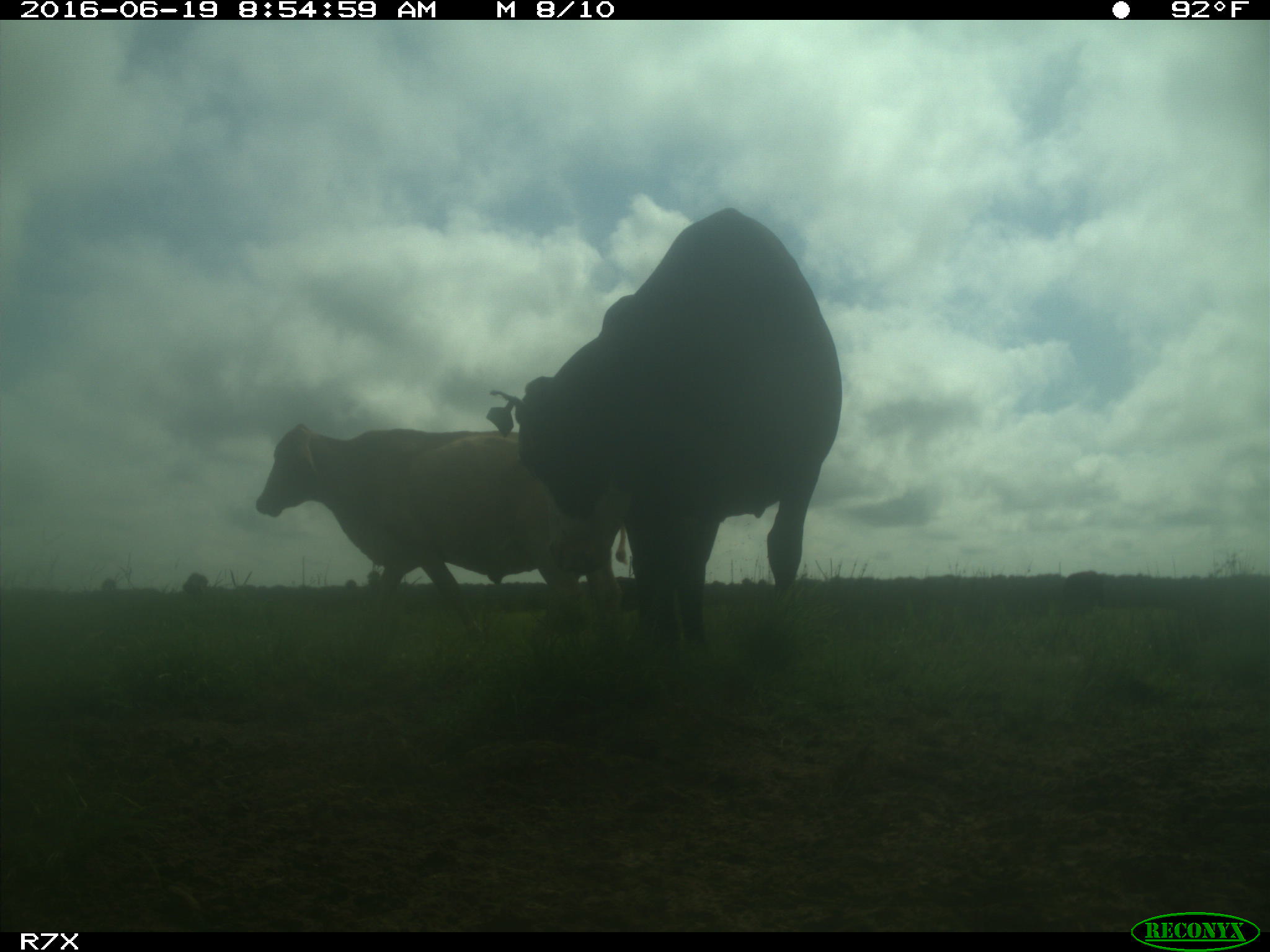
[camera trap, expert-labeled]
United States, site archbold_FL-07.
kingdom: Animalia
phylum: Chordata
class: Mammalia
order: Artiodactyla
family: Bovidae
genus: Bos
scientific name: Bos taurus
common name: domestic cow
Bos taurus (domestic cow).